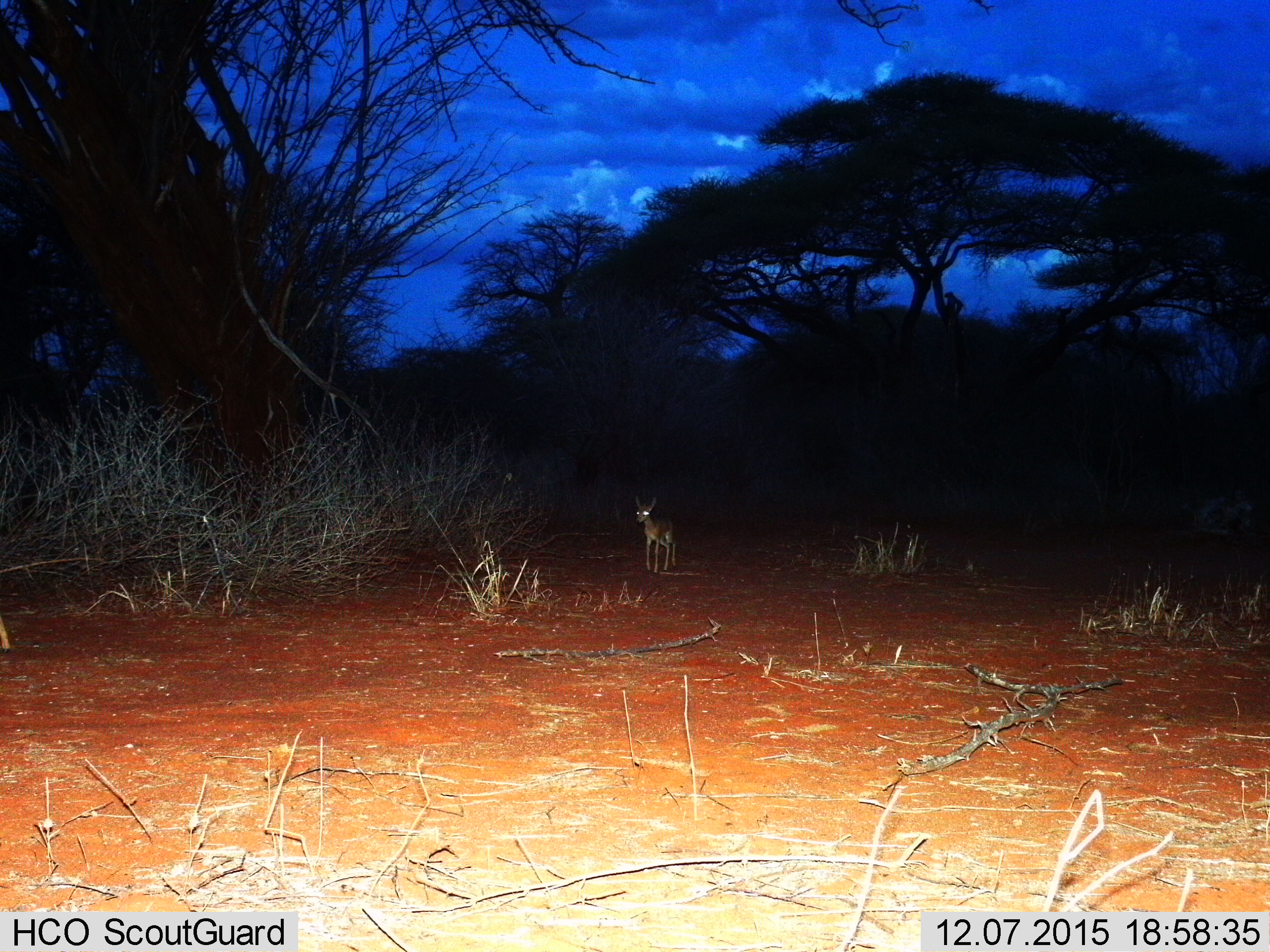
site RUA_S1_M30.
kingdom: Animalia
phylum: Chordata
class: Mammalia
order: Artiodactyla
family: Bovidae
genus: Madoqua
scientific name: Madoqua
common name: dik-dik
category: dikdik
Dikdik (dik-dik) (Madoqua), count 1. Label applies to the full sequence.